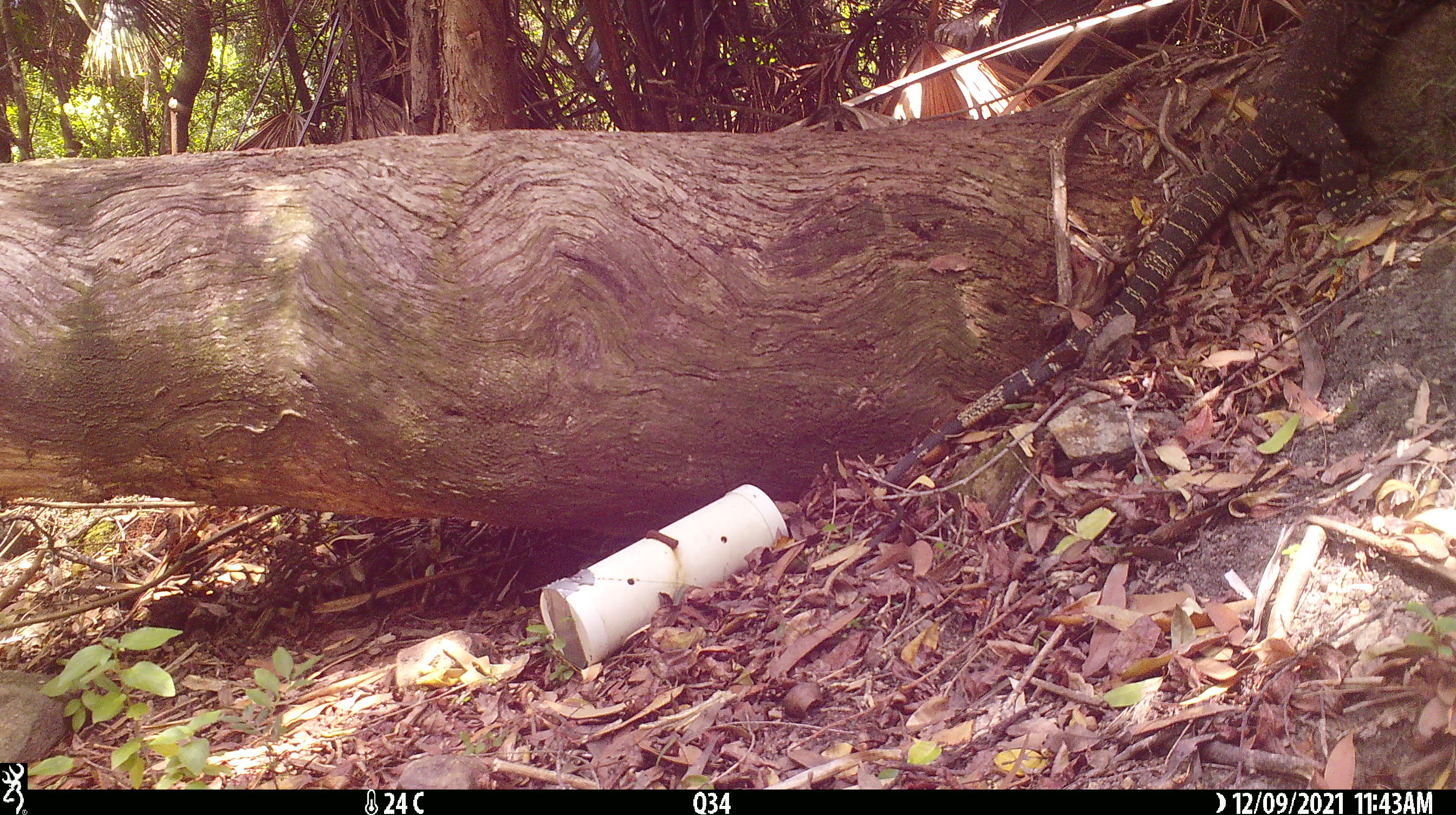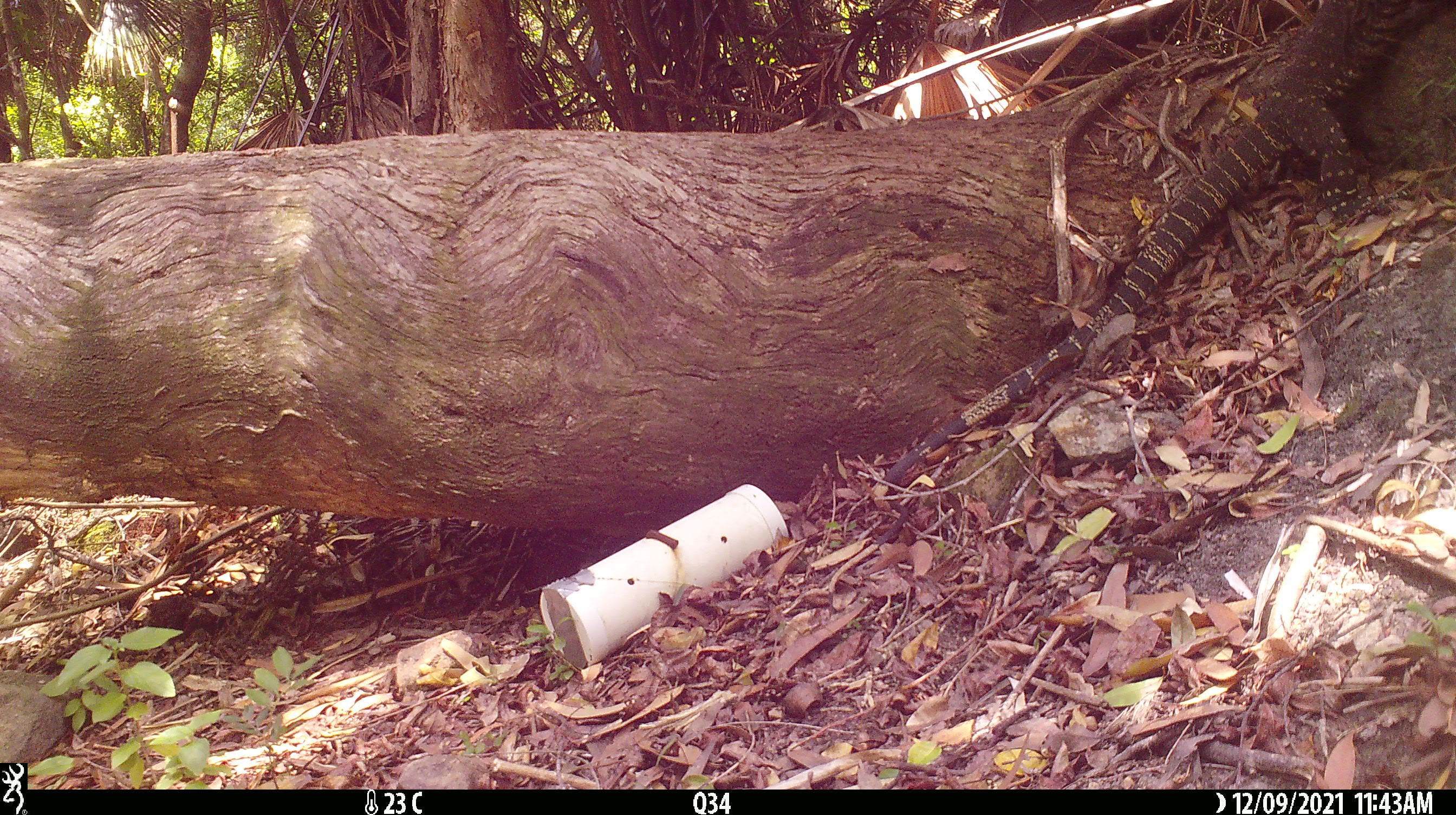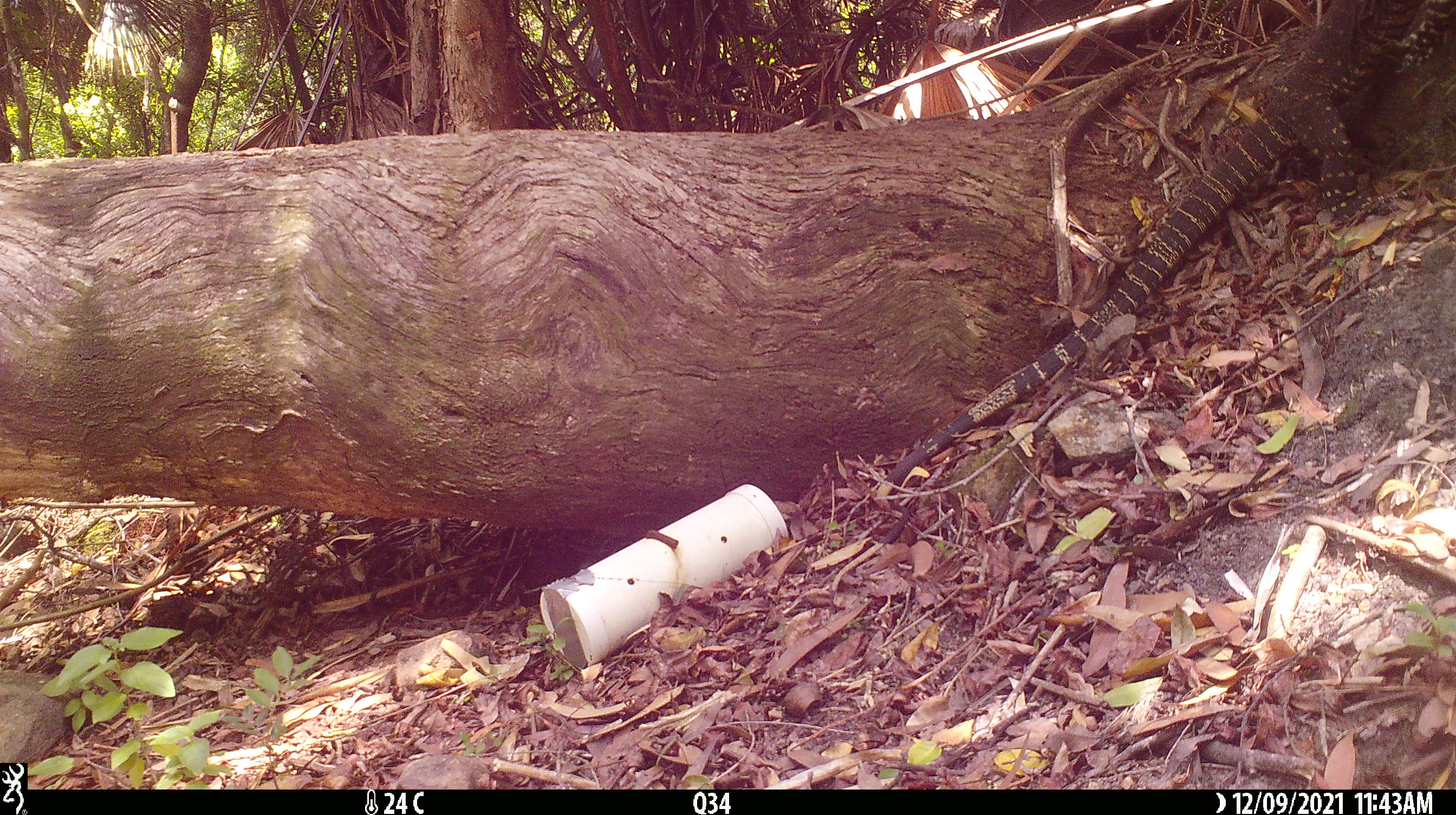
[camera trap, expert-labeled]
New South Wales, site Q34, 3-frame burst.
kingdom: Animalia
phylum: Chordata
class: Reptilia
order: Squamata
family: Varanidae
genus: Varanus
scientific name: Varanus varius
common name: lace monitor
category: goanna